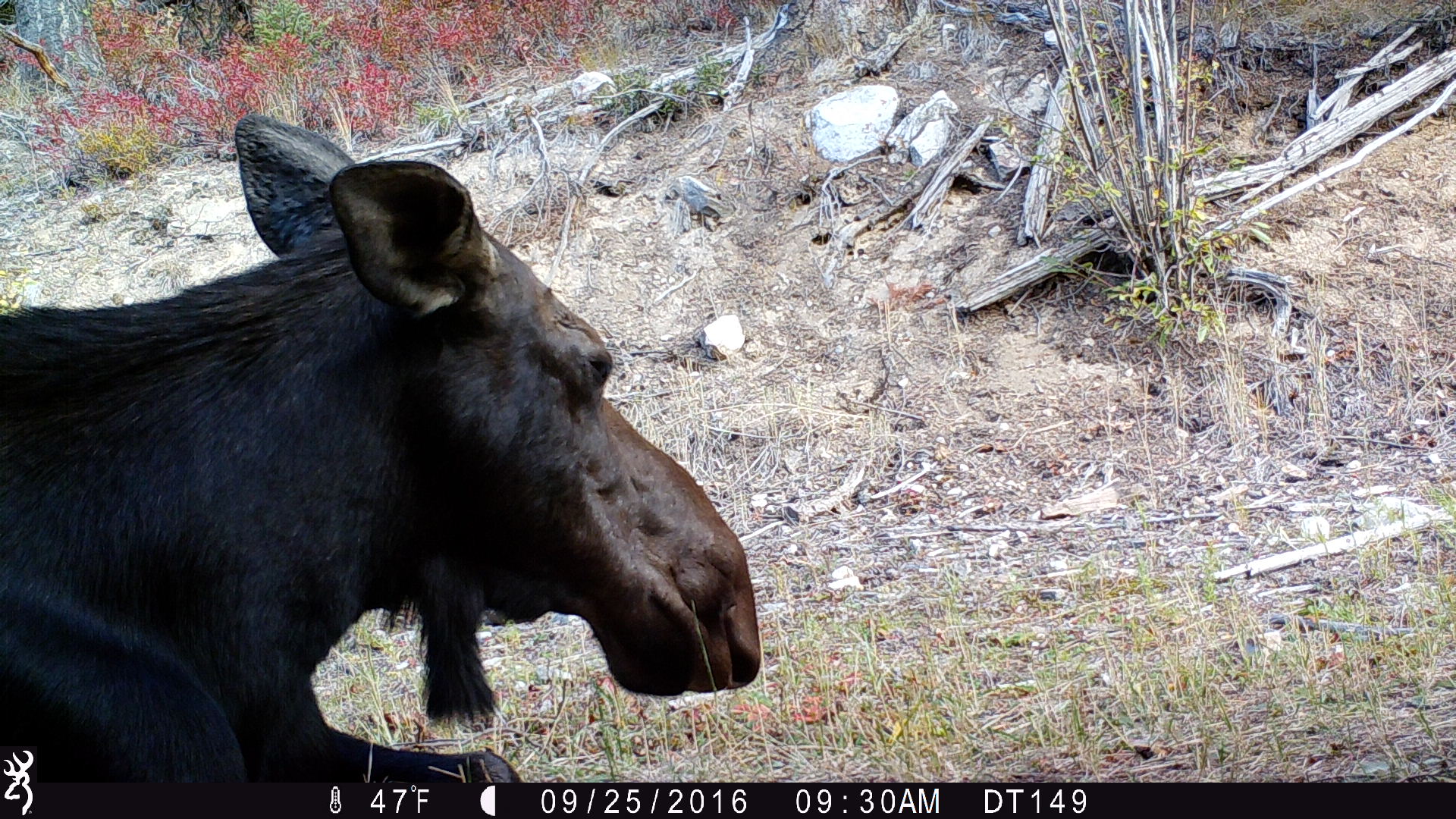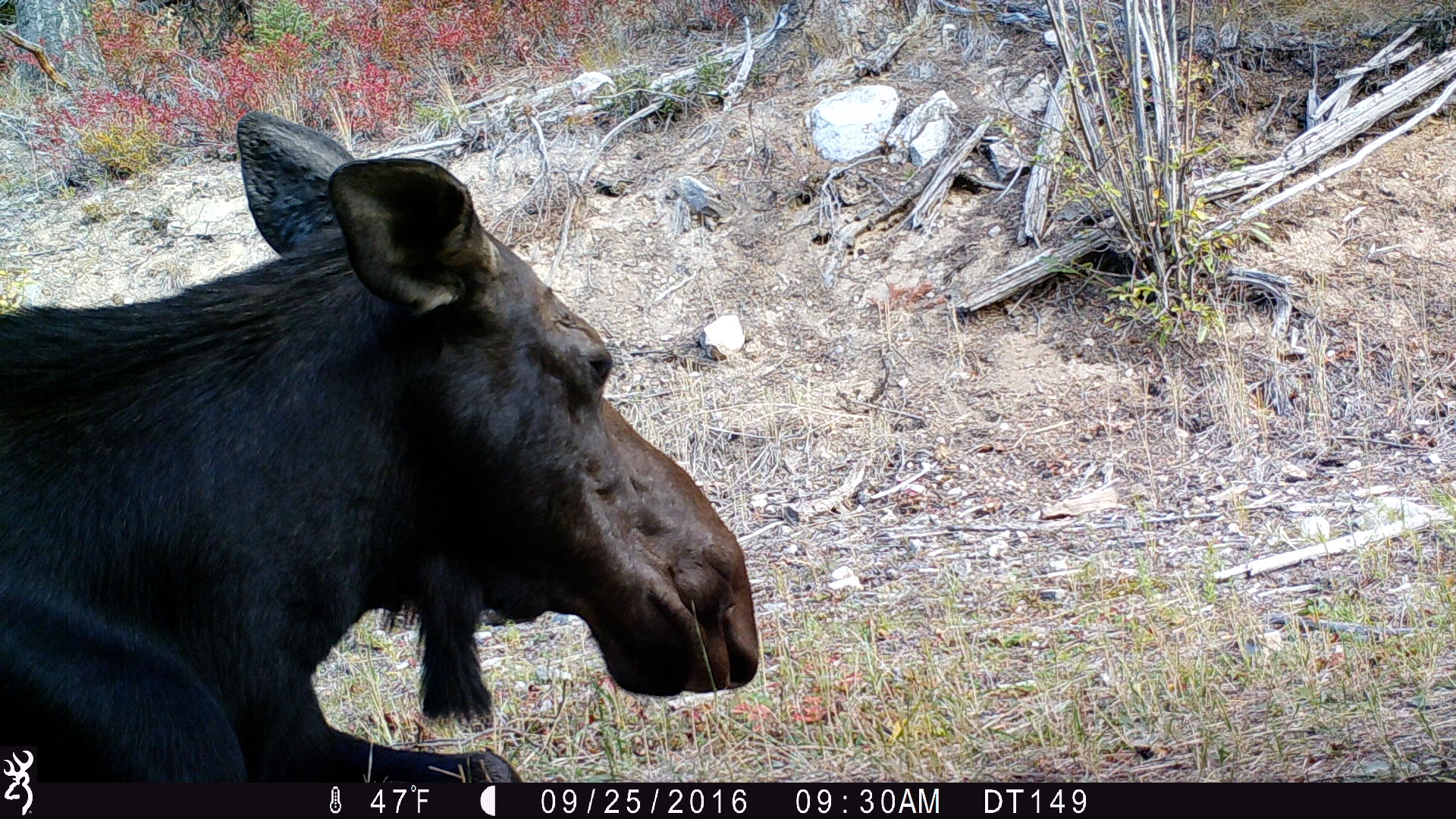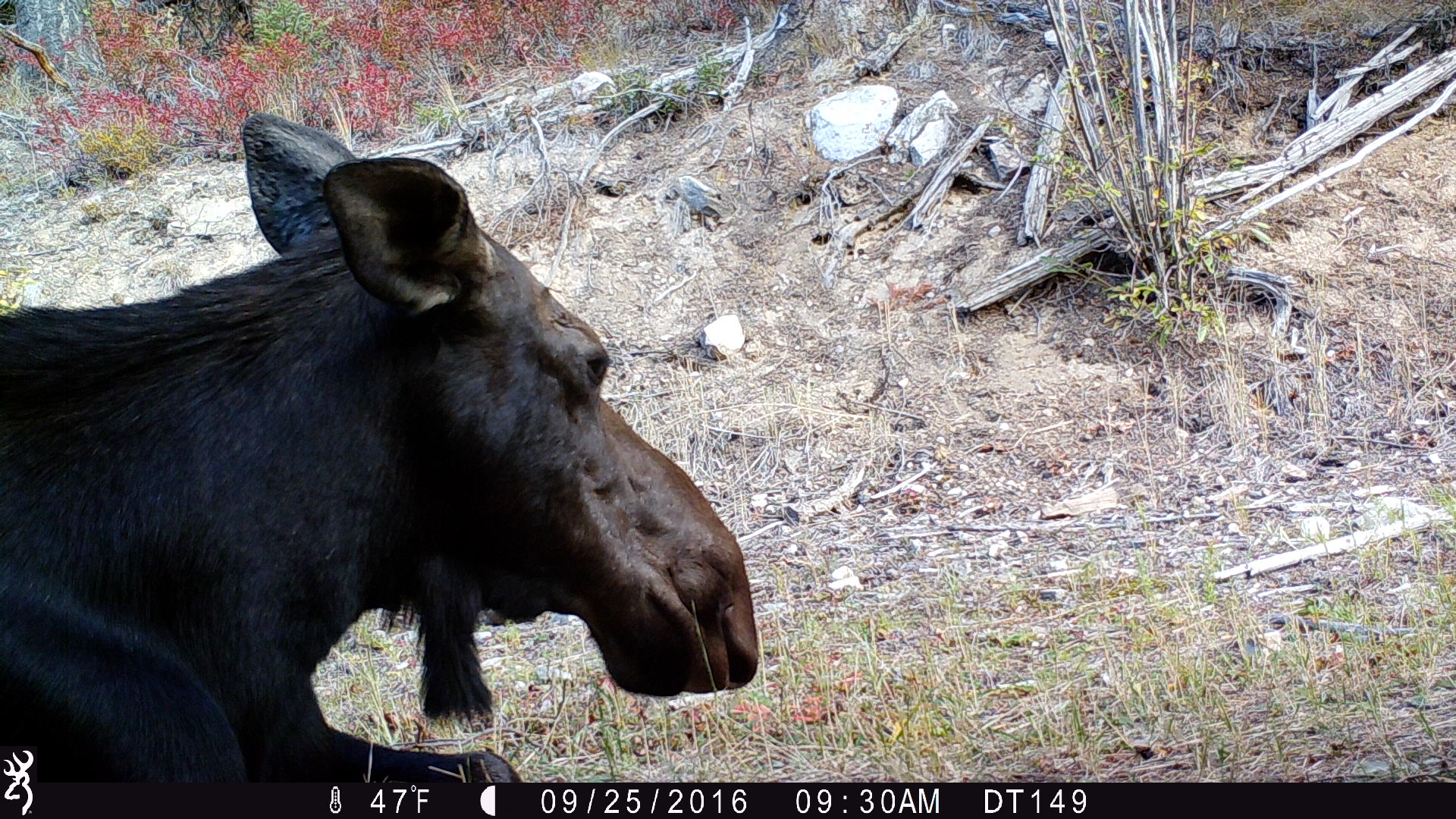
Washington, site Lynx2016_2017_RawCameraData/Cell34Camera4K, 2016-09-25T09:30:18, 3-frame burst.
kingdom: Animalia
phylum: Chordata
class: Mammalia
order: Artiodactyla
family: Cervidae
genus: Alces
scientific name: Alces alces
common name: moose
Alces alces (moose). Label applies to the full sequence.